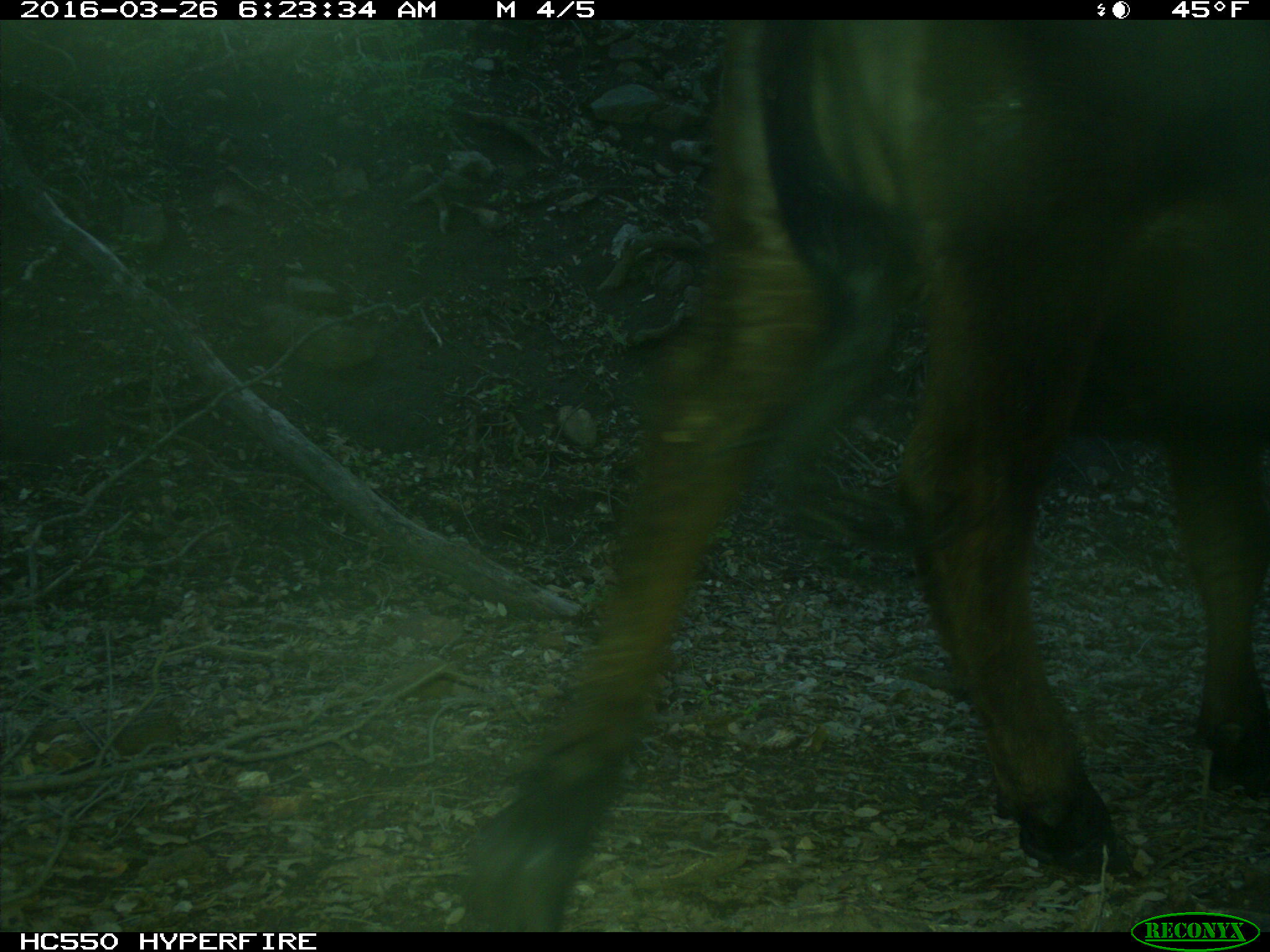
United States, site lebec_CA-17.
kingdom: Animalia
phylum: Chordata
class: Mammalia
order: Artiodactyla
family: Bovidae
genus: Bos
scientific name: Bos taurus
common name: domestic cow